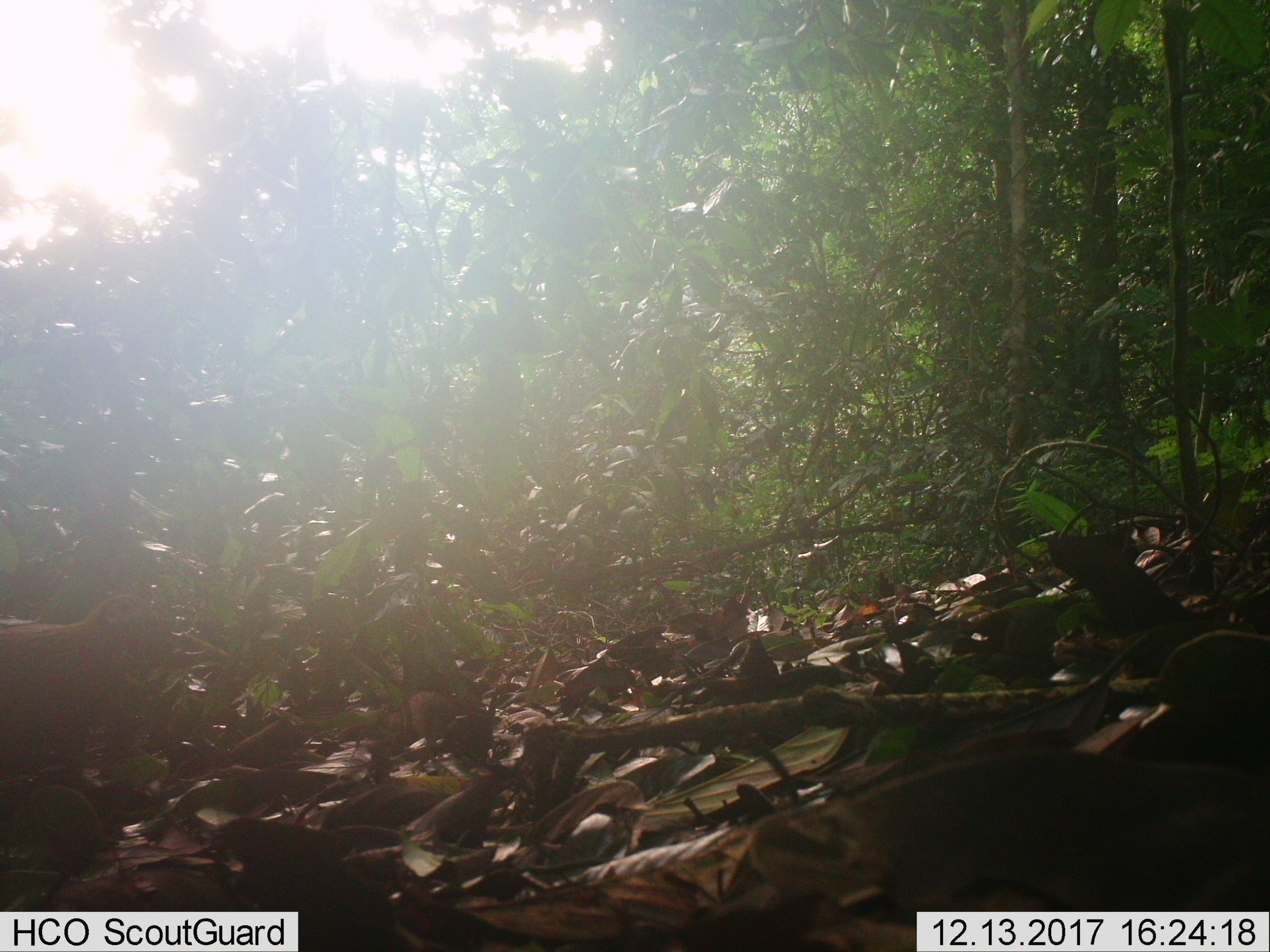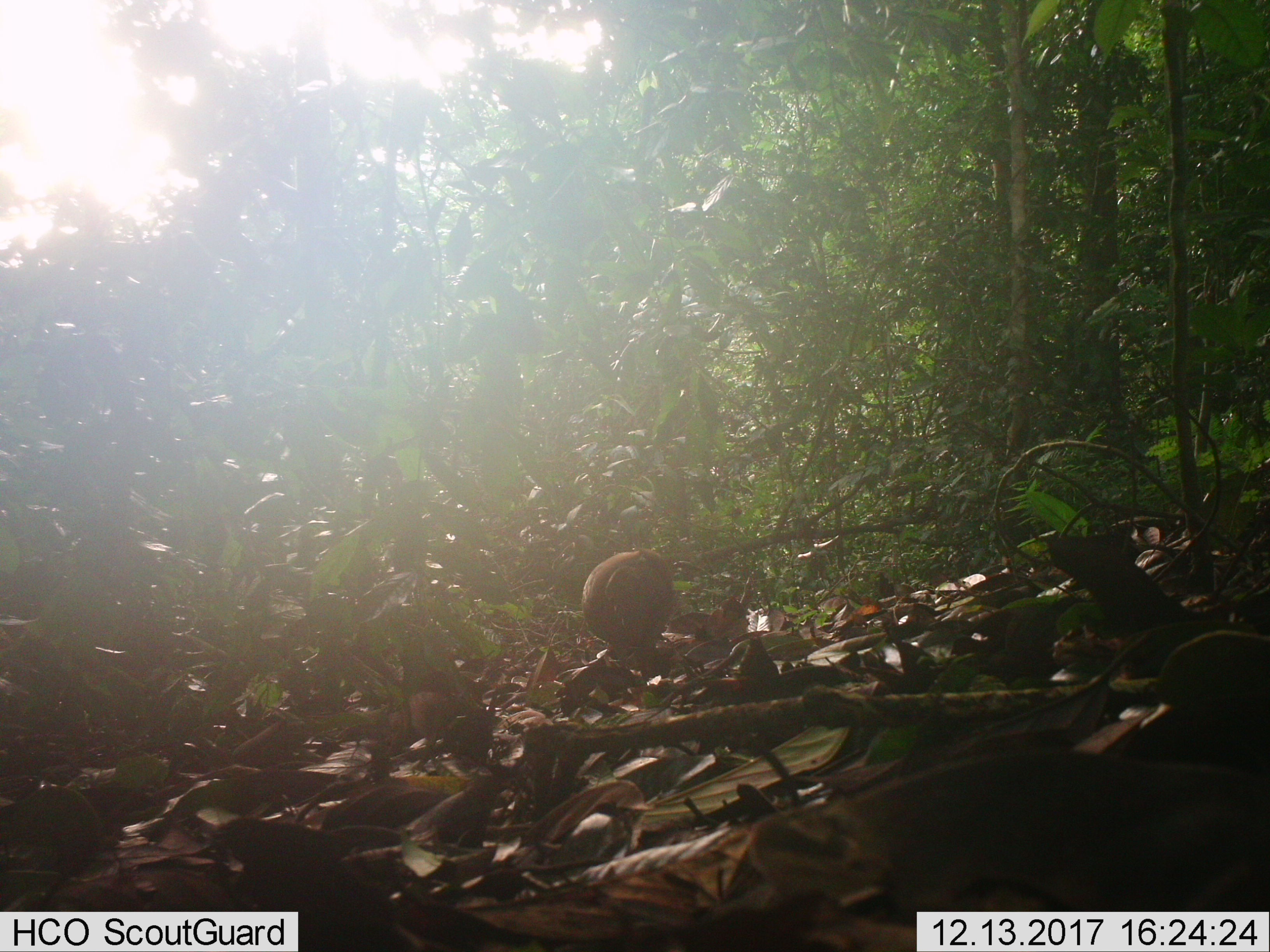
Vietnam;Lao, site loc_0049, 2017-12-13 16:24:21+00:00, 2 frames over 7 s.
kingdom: Animalia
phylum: Chordata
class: Aves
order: Galliformes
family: Phasianidae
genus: Gallus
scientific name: Gallus gallus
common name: red junglefowl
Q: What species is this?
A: Red junglefowl (Gallus gallus).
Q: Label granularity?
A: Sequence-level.